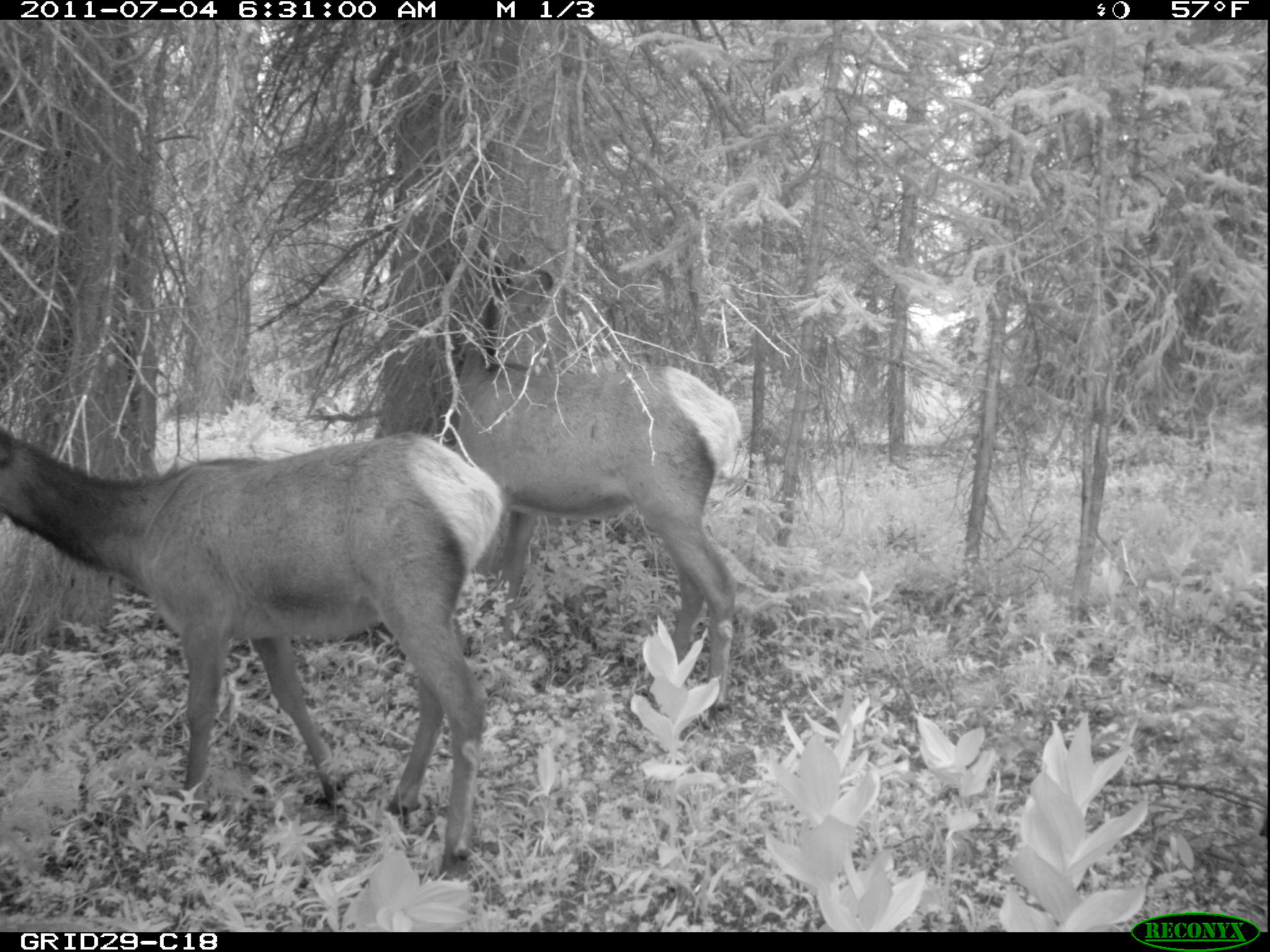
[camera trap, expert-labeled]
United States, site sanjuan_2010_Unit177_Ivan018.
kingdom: Animalia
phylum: Chordata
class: Mammalia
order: Artiodactyla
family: Cervidae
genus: Cervus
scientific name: Cervus elaphus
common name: red deer